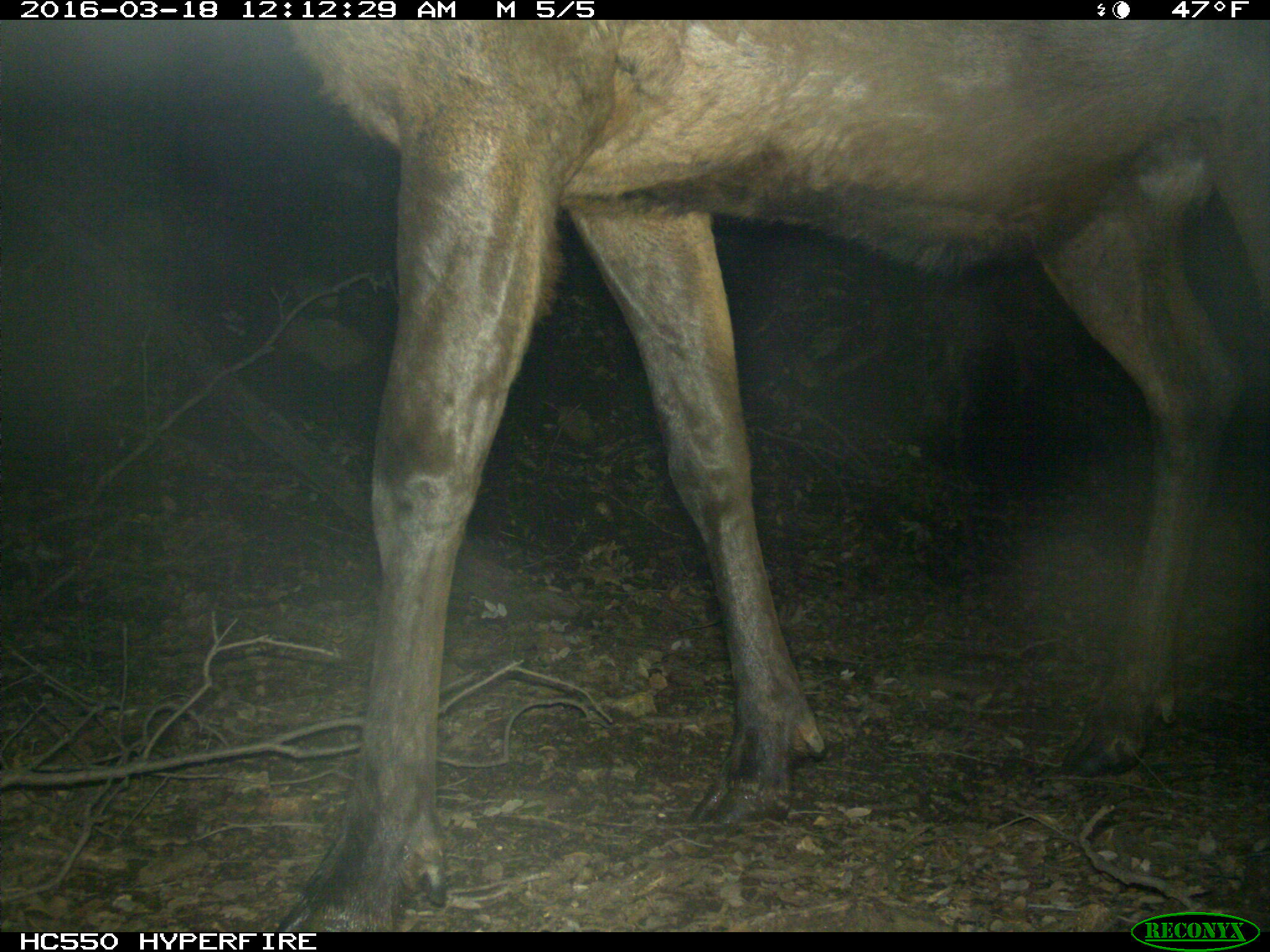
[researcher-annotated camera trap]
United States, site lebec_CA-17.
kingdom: Animalia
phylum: Chordata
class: Mammalia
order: Artiodactyla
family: Cervidae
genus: Cervus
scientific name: Cervus canadensis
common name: elk